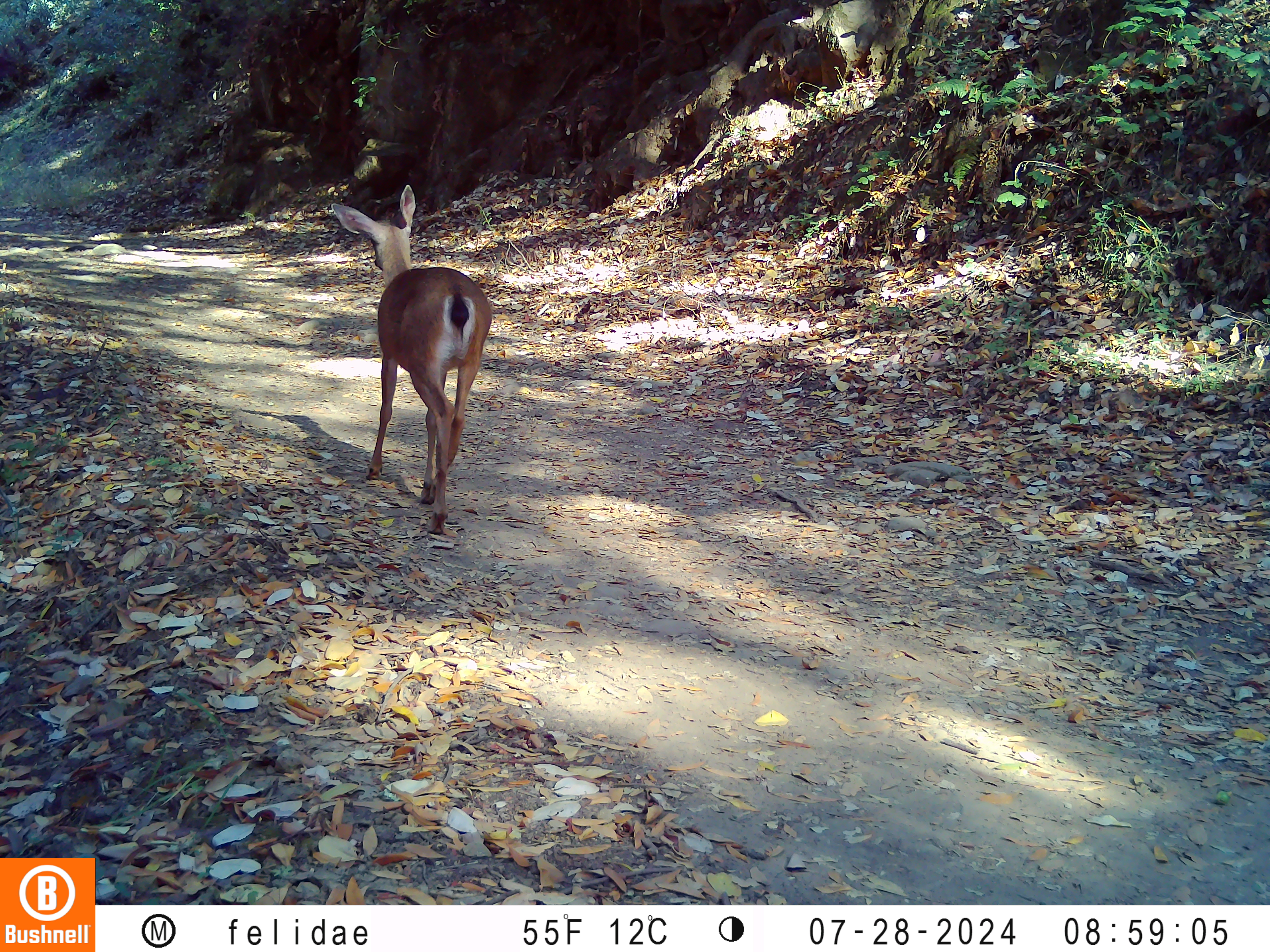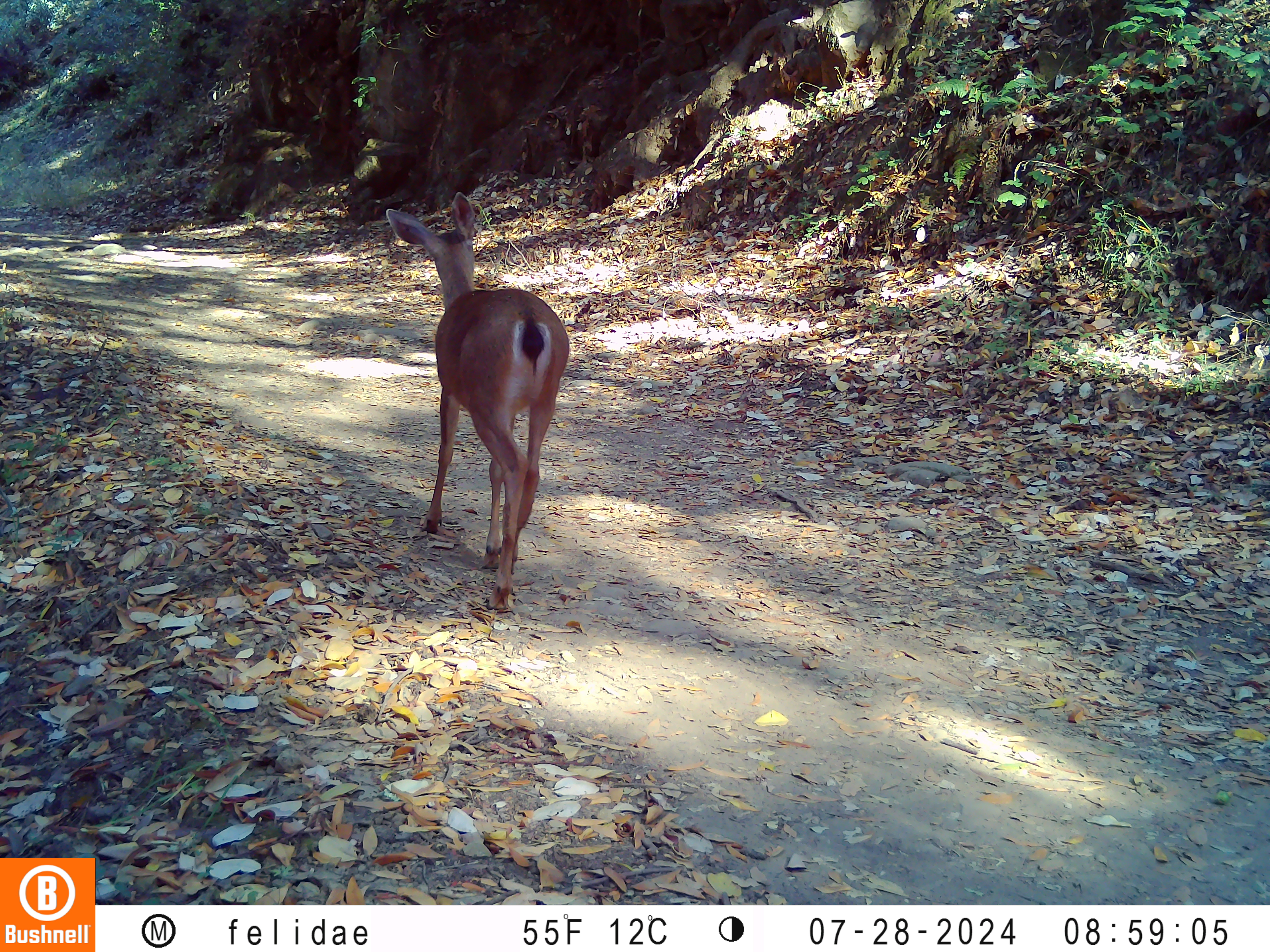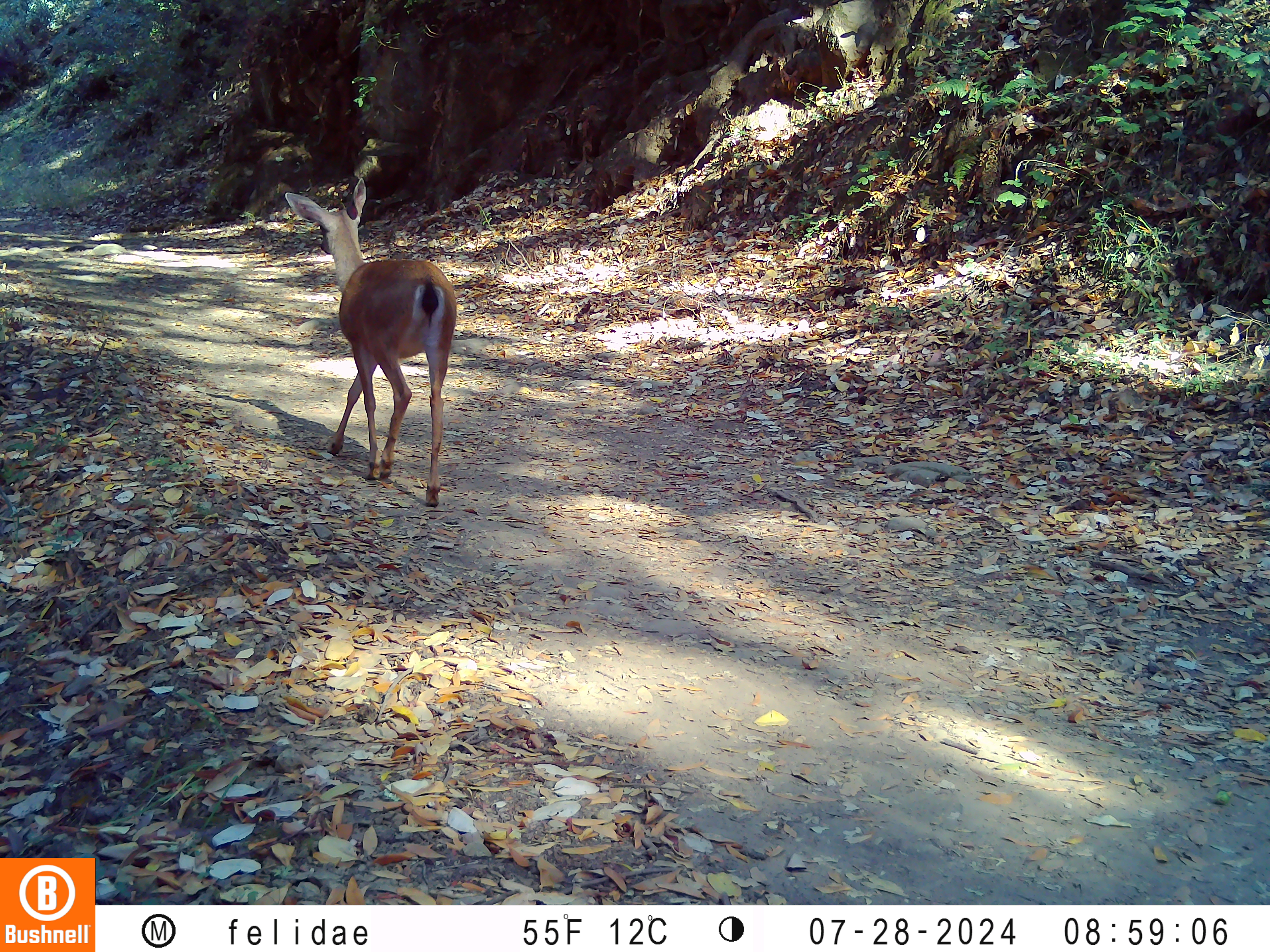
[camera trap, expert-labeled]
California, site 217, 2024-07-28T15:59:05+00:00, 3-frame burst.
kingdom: Animalia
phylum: Chordata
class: Mammalia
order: Artiodactyla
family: Cervidae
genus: Odocoileus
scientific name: Odocoileus hemionus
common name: mule deer